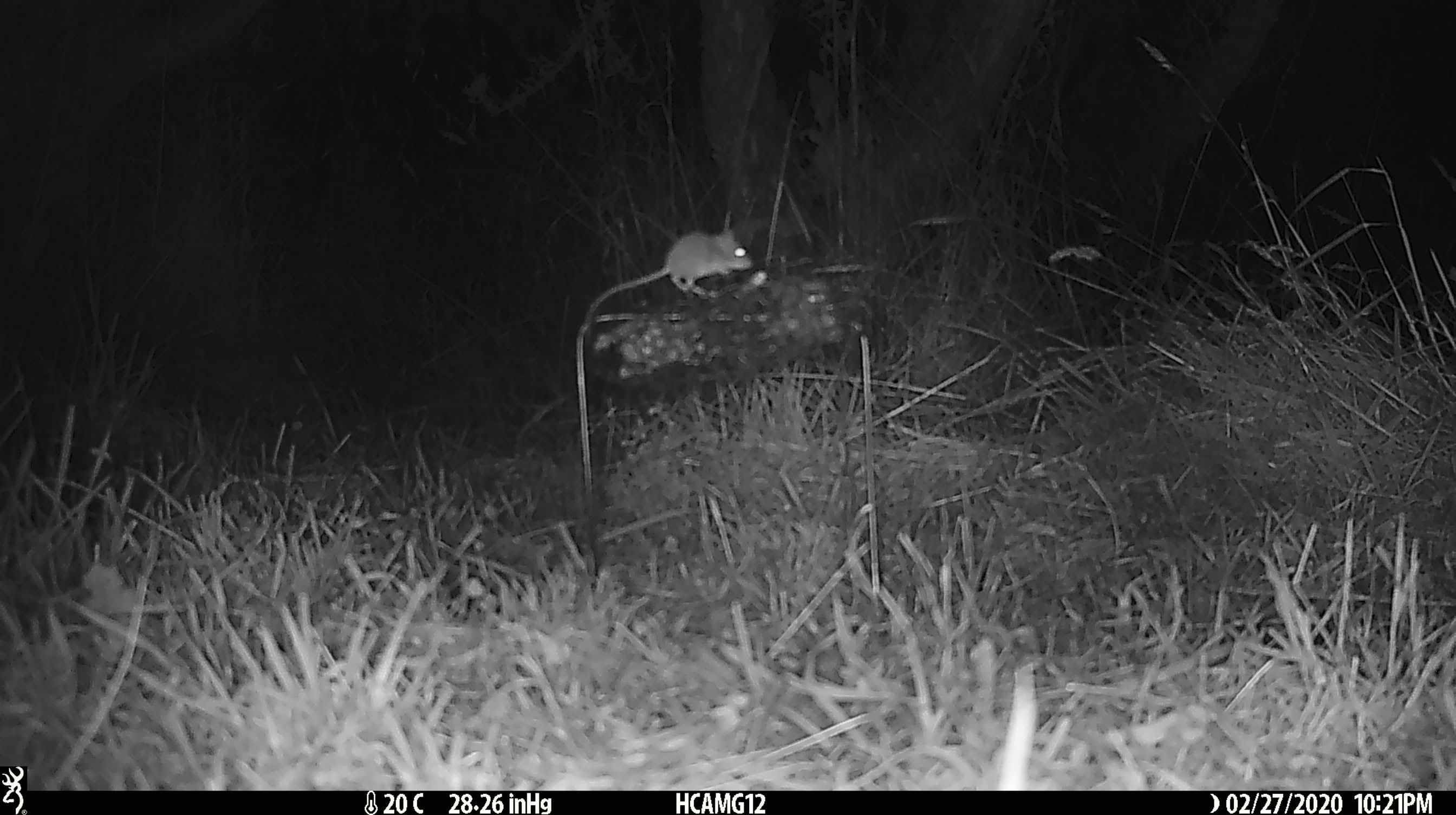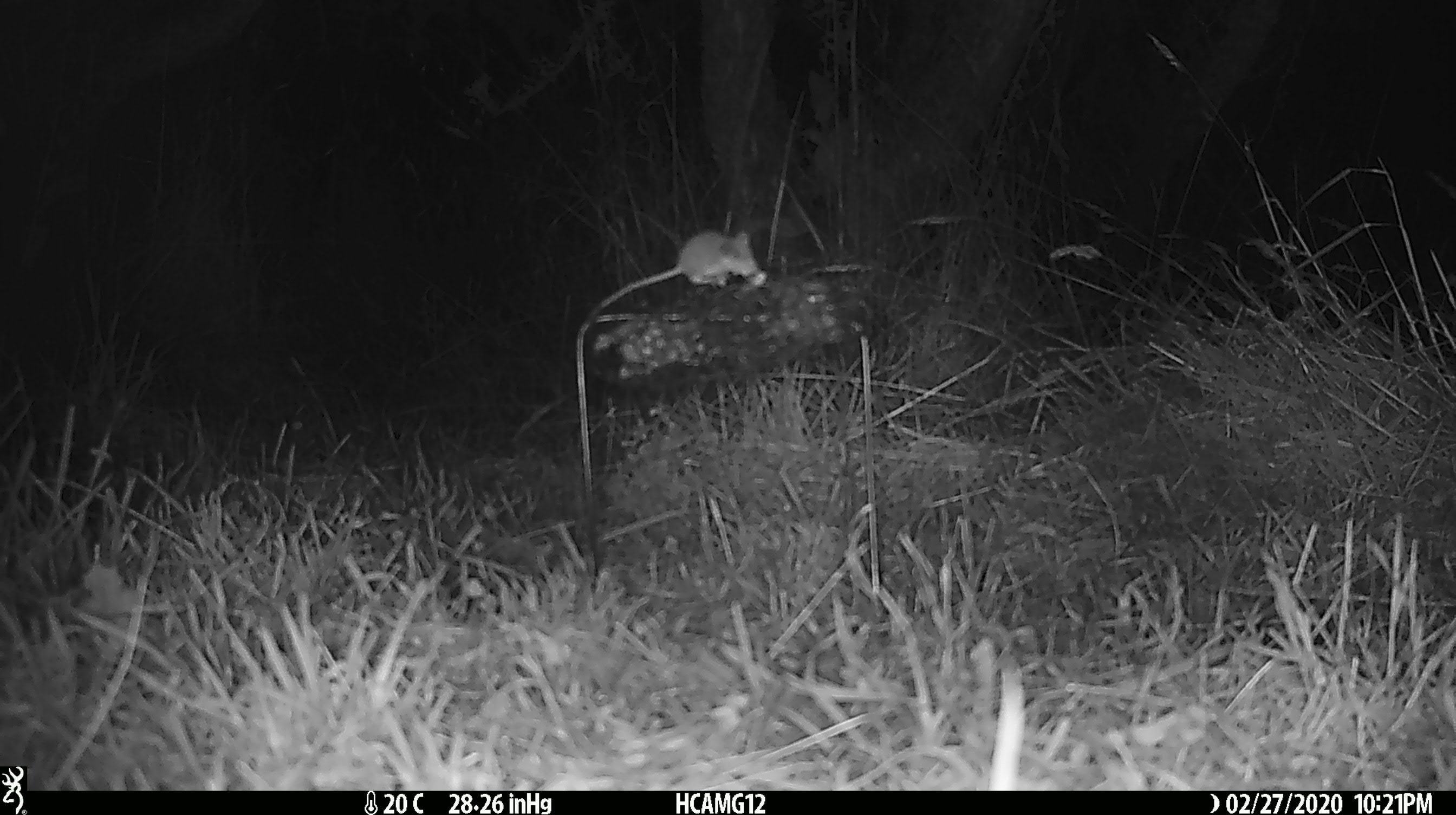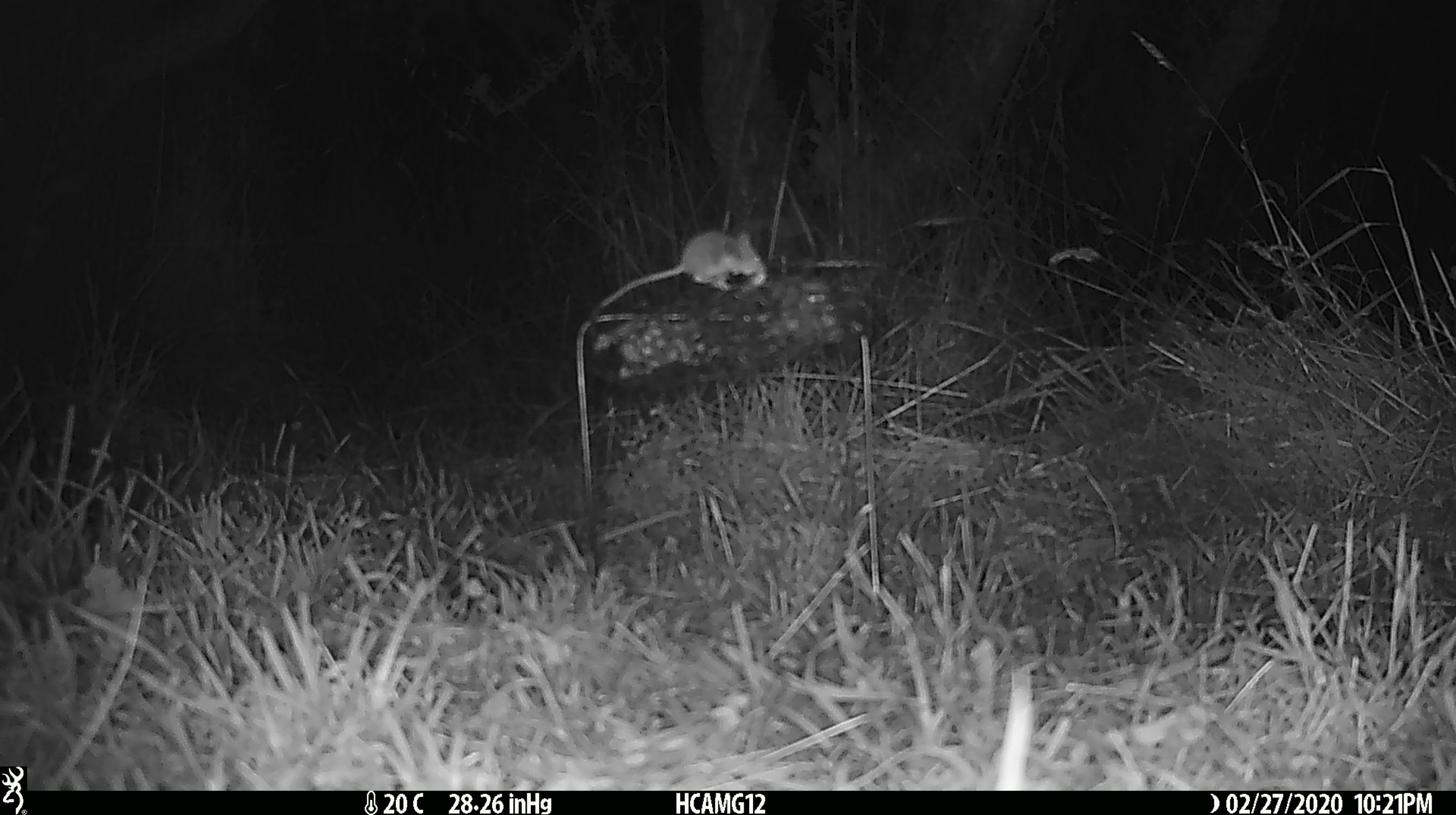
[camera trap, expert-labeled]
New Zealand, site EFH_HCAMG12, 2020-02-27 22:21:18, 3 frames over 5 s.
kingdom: Animalia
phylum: Chordata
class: Mammalia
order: Rodentia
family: Muridae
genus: Mus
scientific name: Mus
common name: mouse